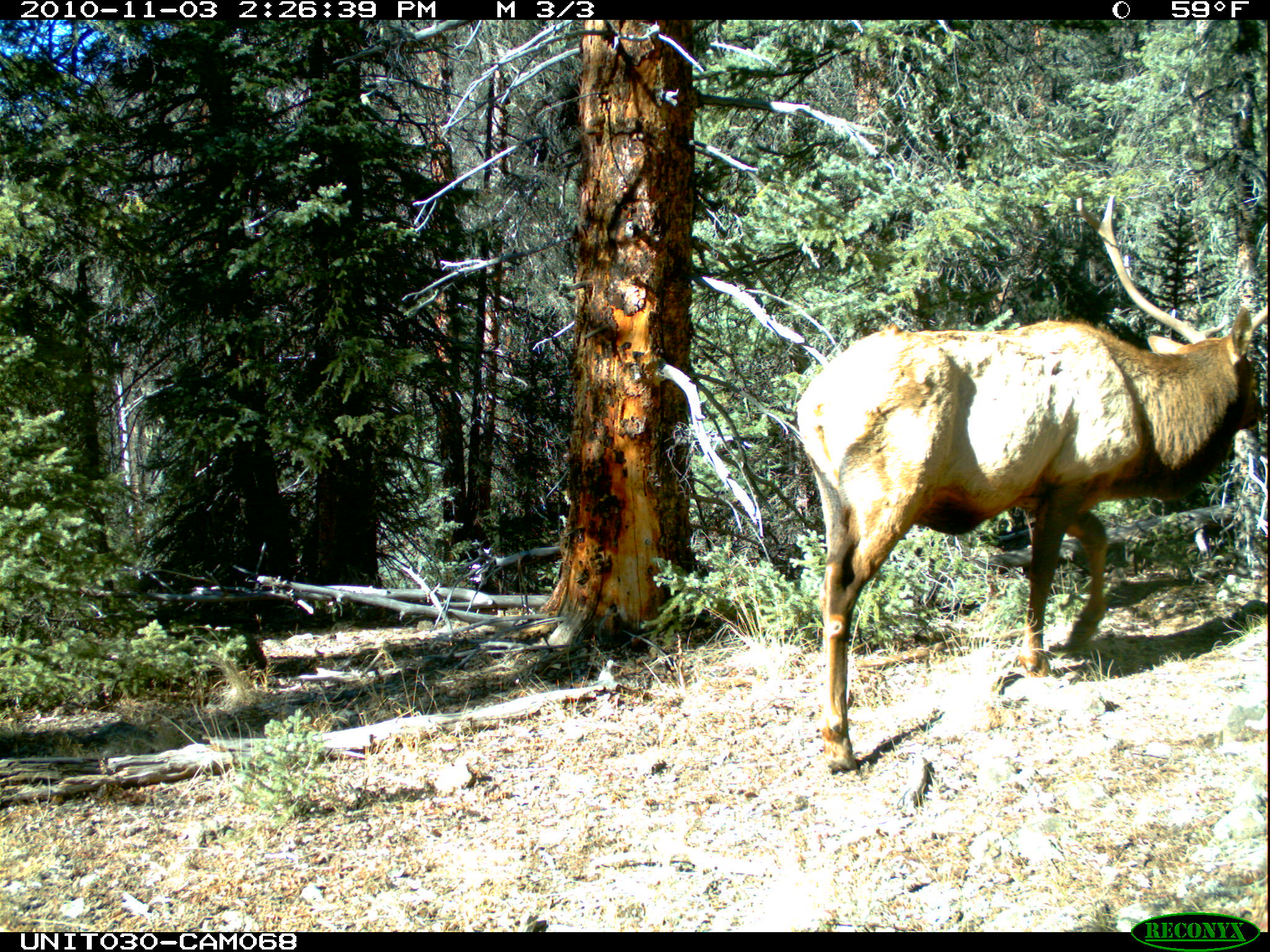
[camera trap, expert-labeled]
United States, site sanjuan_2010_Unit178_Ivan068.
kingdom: Animalia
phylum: Chordata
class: Mammalia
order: Artiodactyla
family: Cervidae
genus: Cervus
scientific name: Cervus elaphus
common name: red deer